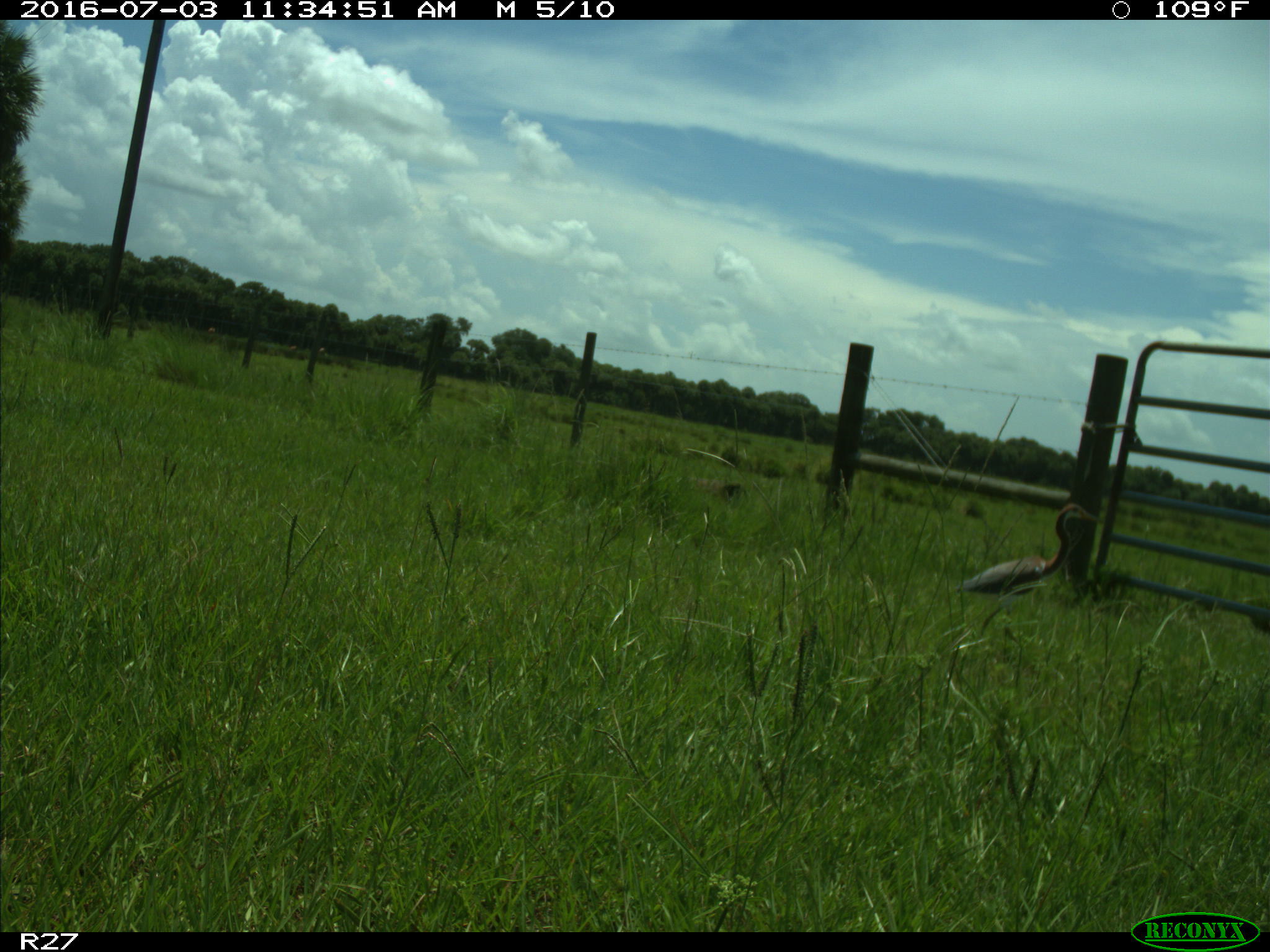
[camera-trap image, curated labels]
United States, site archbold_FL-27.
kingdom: Animalia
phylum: Chordata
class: Aves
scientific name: Aves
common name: birds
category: unidentified bird